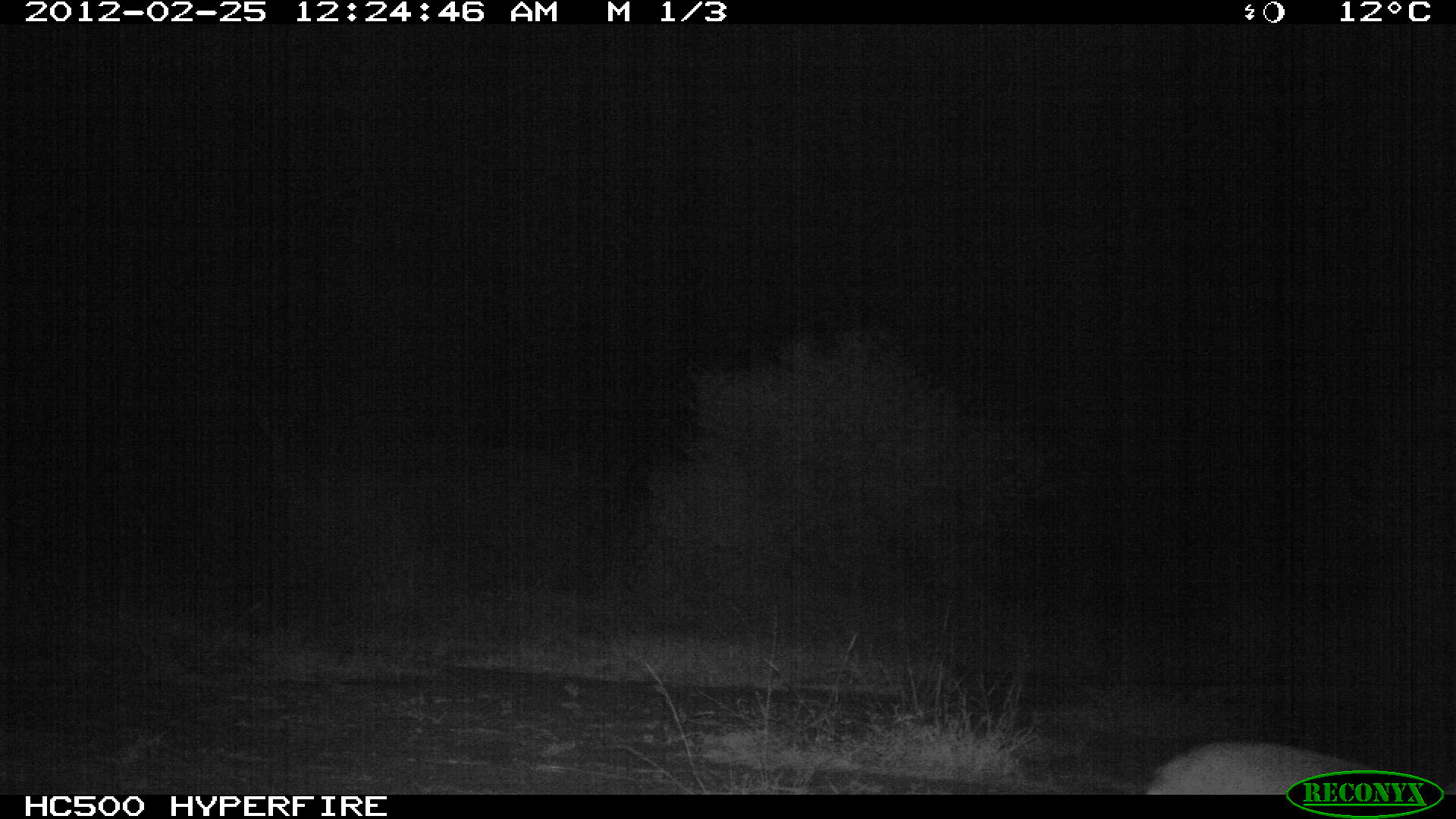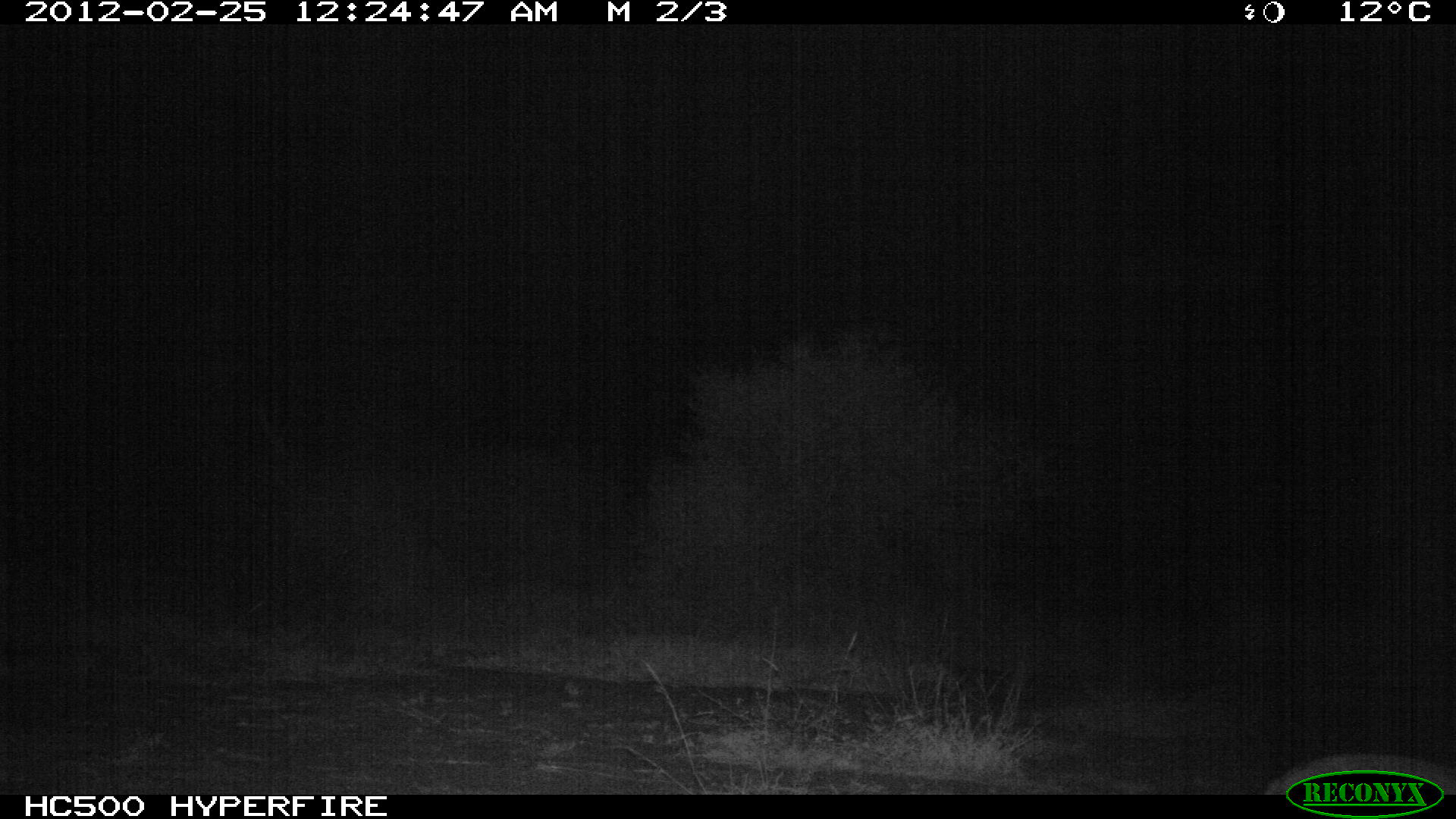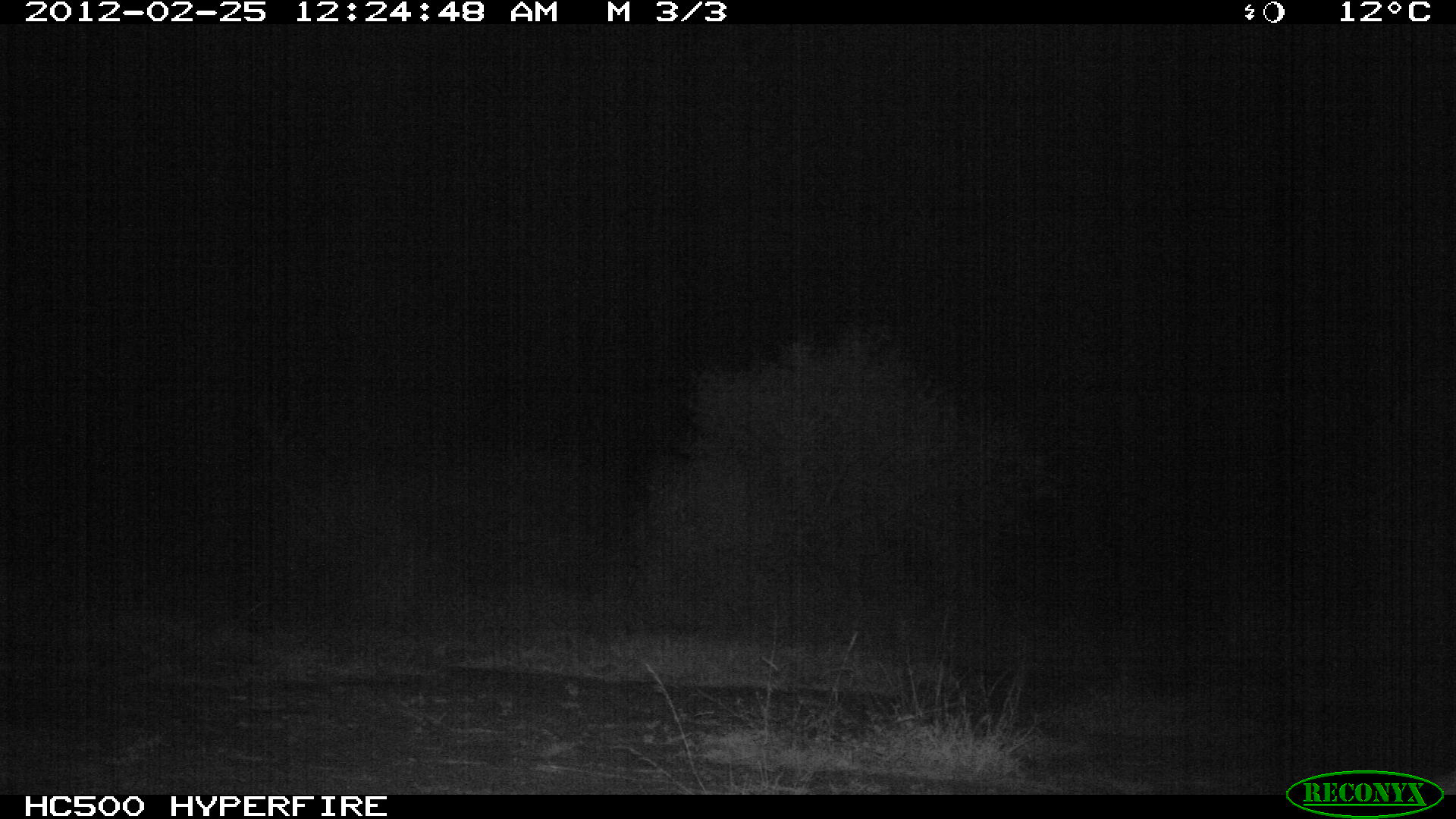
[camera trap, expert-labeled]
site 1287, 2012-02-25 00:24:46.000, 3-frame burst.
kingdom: Animalia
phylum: Chordata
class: Mammalia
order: Artiodactyla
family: Bovidae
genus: Madoqua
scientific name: Madoqua guentheri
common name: günther's dik-dik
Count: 1.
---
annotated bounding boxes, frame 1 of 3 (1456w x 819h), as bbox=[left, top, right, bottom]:
madoqua guentheri: bbox=[1144, 737, 1456, 795]